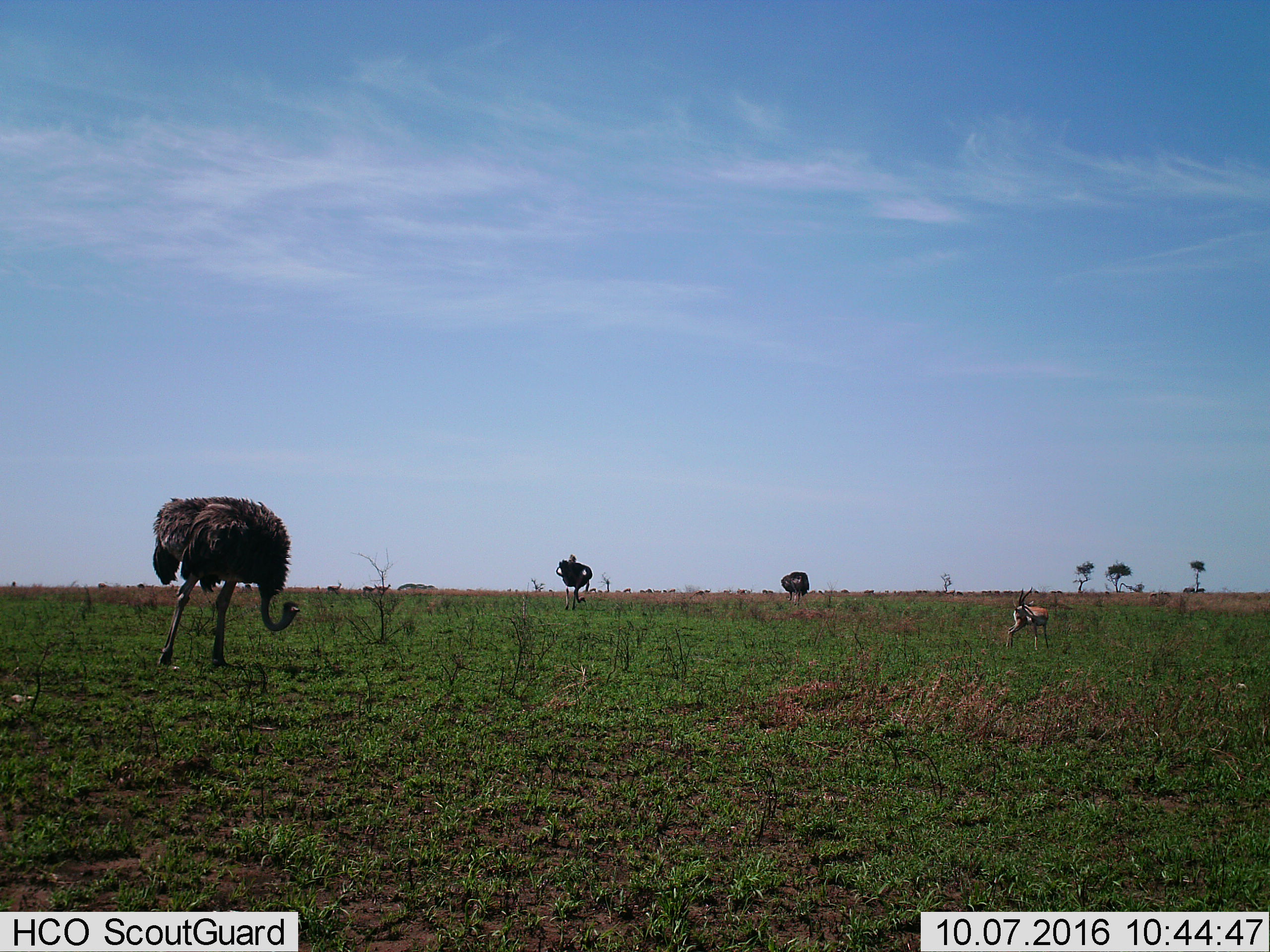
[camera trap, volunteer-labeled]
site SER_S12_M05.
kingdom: Animalia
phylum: Chordata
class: Mammalia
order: Artiodactyla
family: Bovidae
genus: Eudorcas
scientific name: Eudorcas thomsonii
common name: thomson's gazelle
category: gazellethomsons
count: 11-50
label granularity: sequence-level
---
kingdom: Animalia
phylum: Chordata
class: Aves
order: Struthioniformes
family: Struthionidae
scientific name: Struthionidae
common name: ostrich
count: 3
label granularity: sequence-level